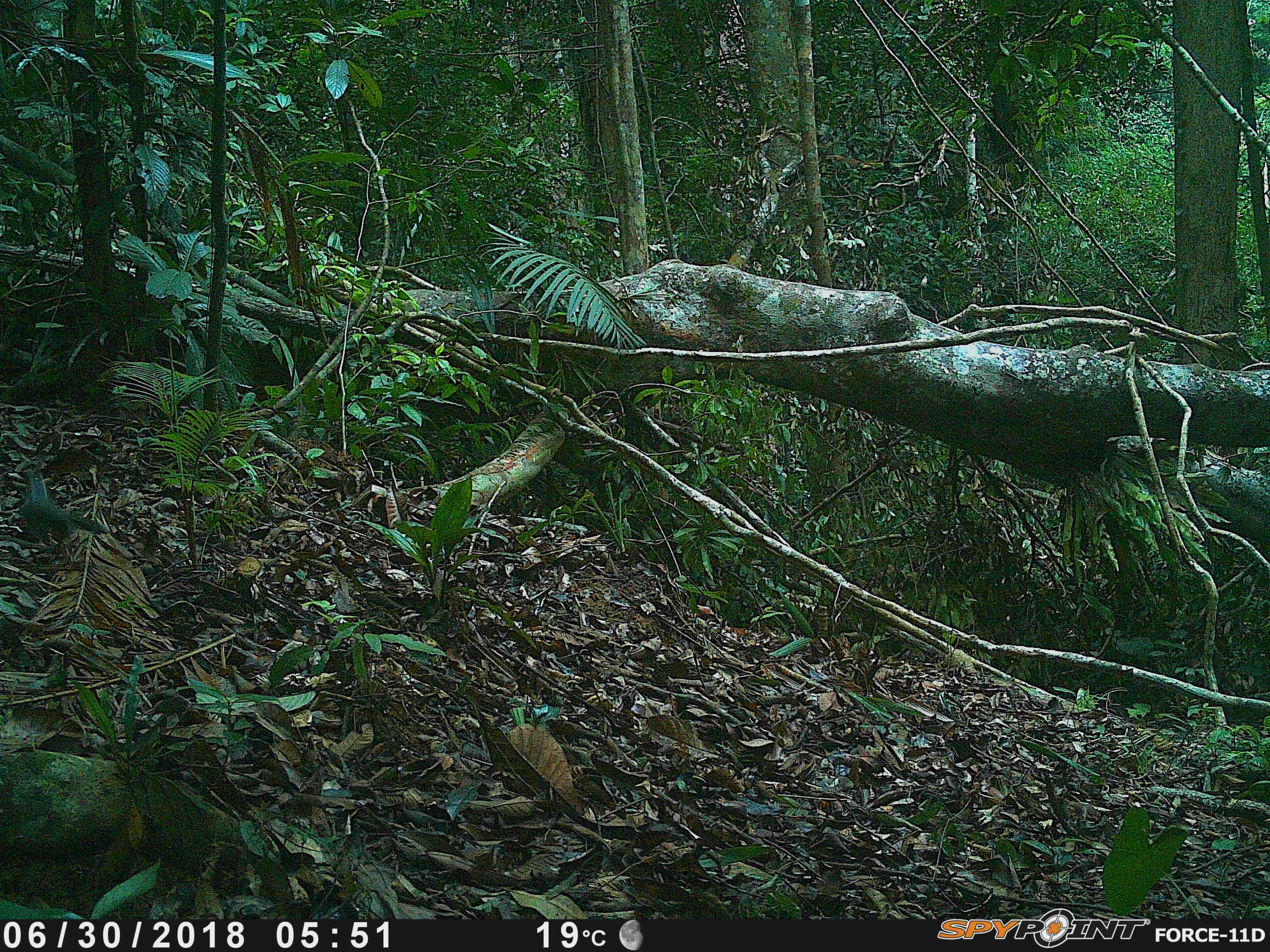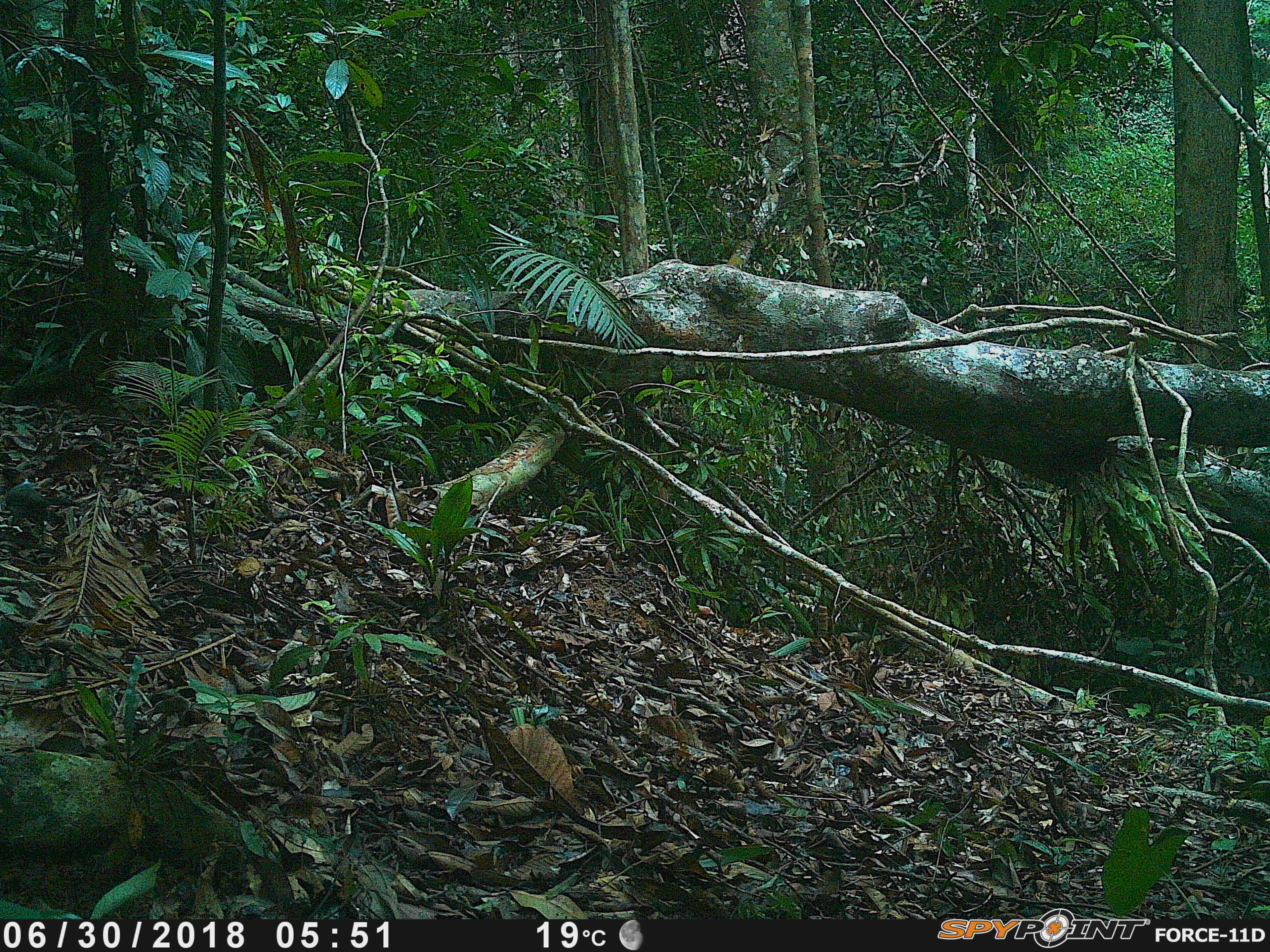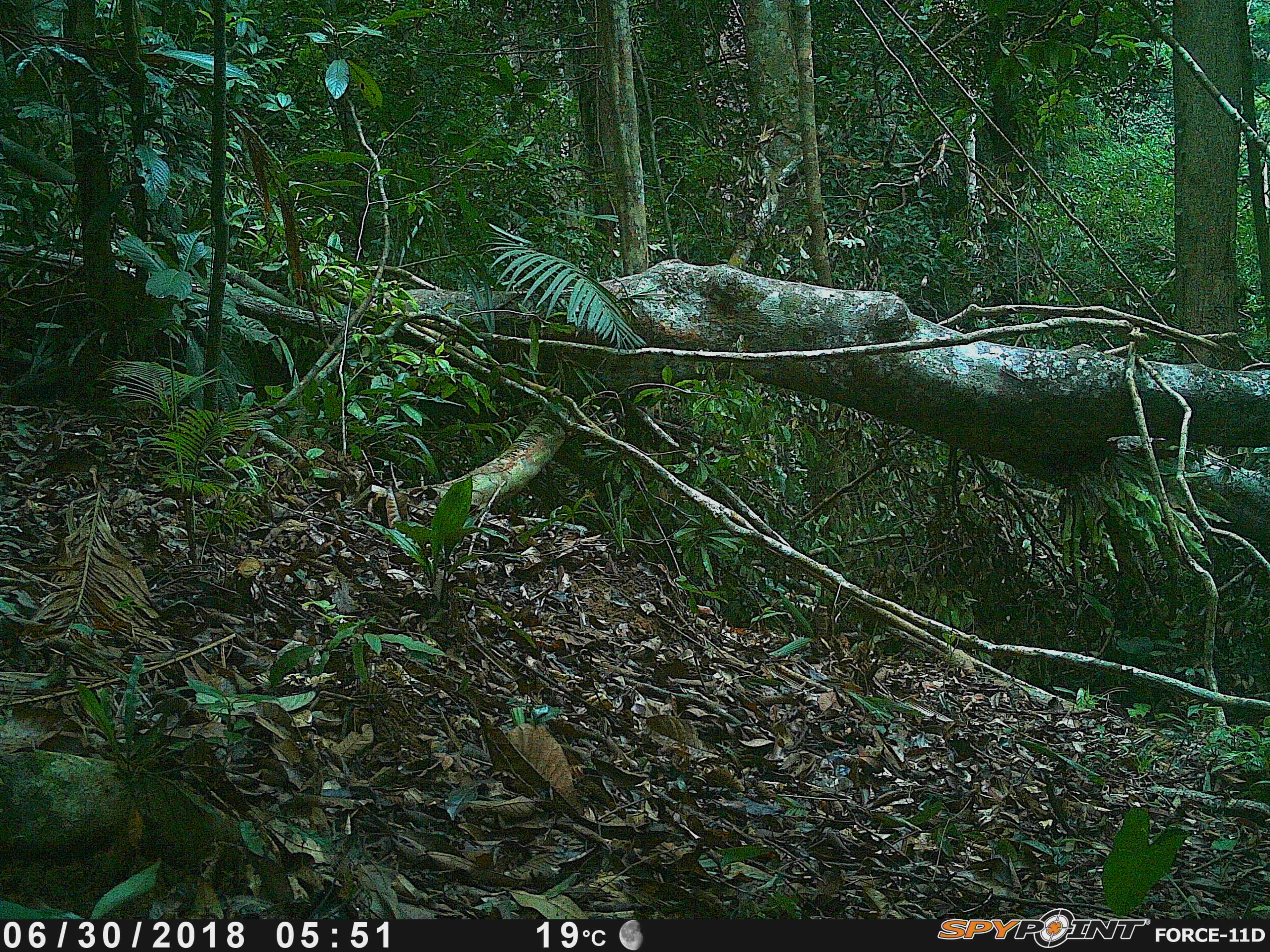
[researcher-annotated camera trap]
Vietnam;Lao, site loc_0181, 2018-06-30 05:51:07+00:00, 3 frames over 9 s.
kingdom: Animalia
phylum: Chordata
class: Aves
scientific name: Aves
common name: bird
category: unidentified bird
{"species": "unidentified bird (bird) (Aves)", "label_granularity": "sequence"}